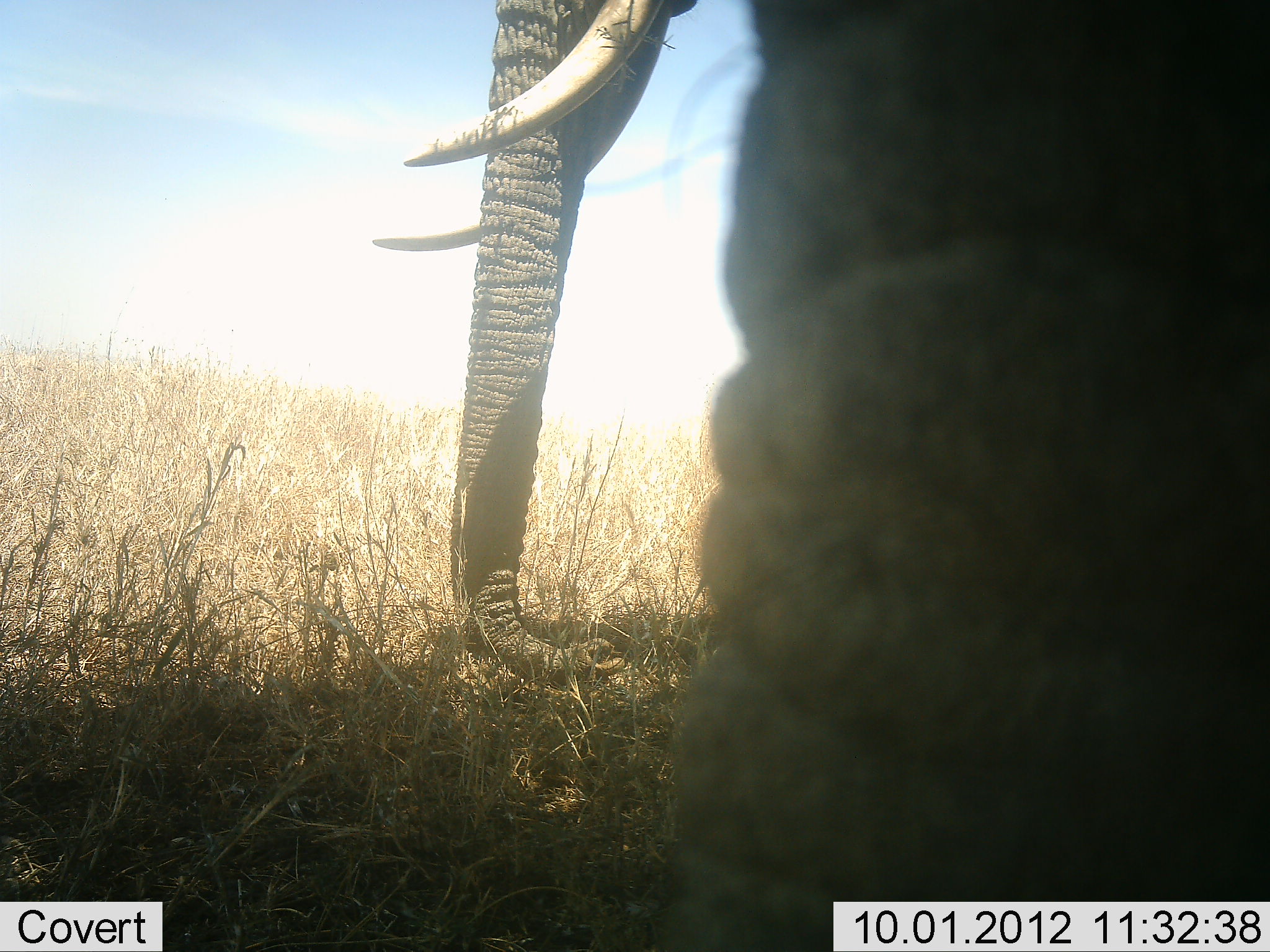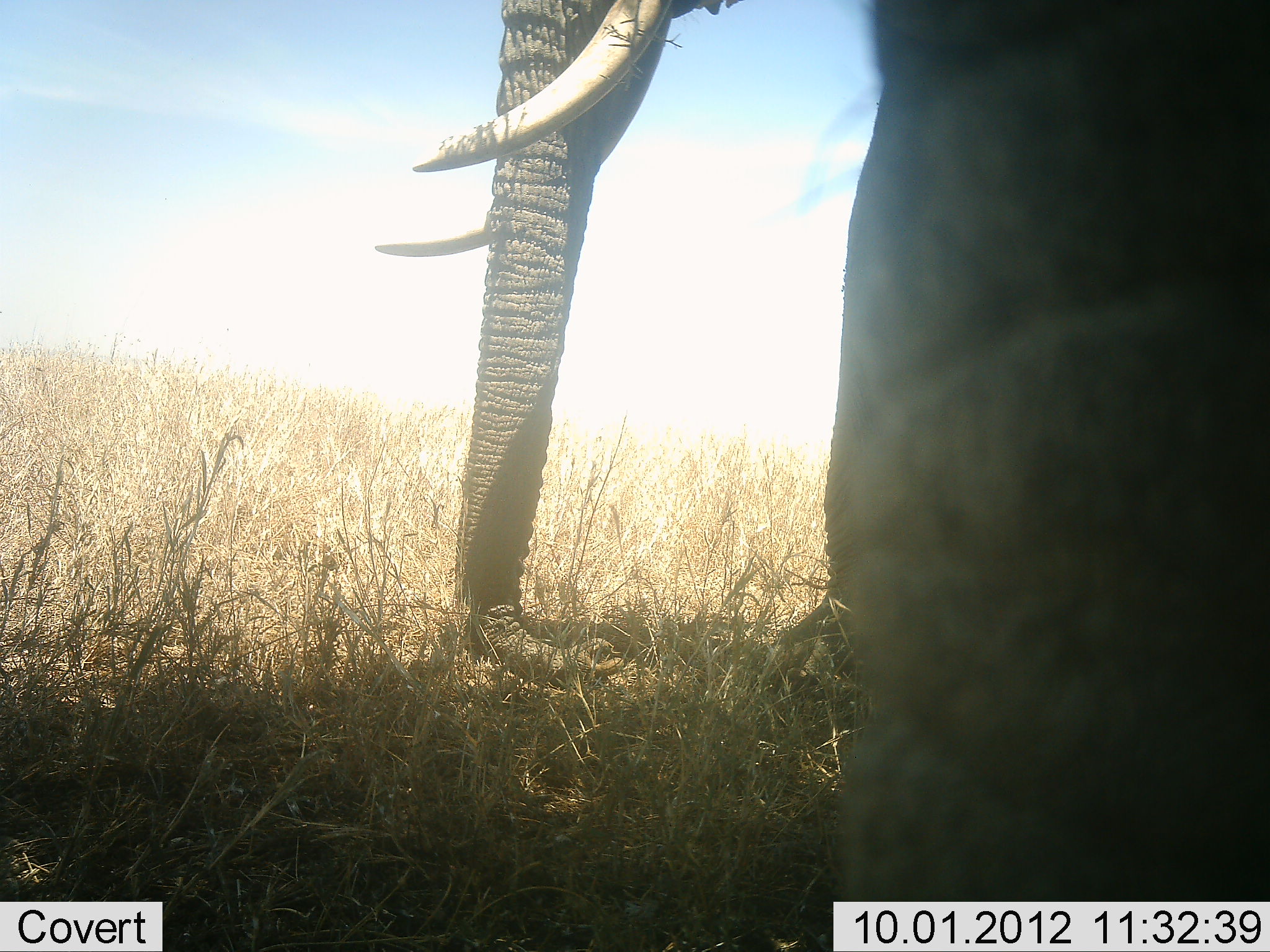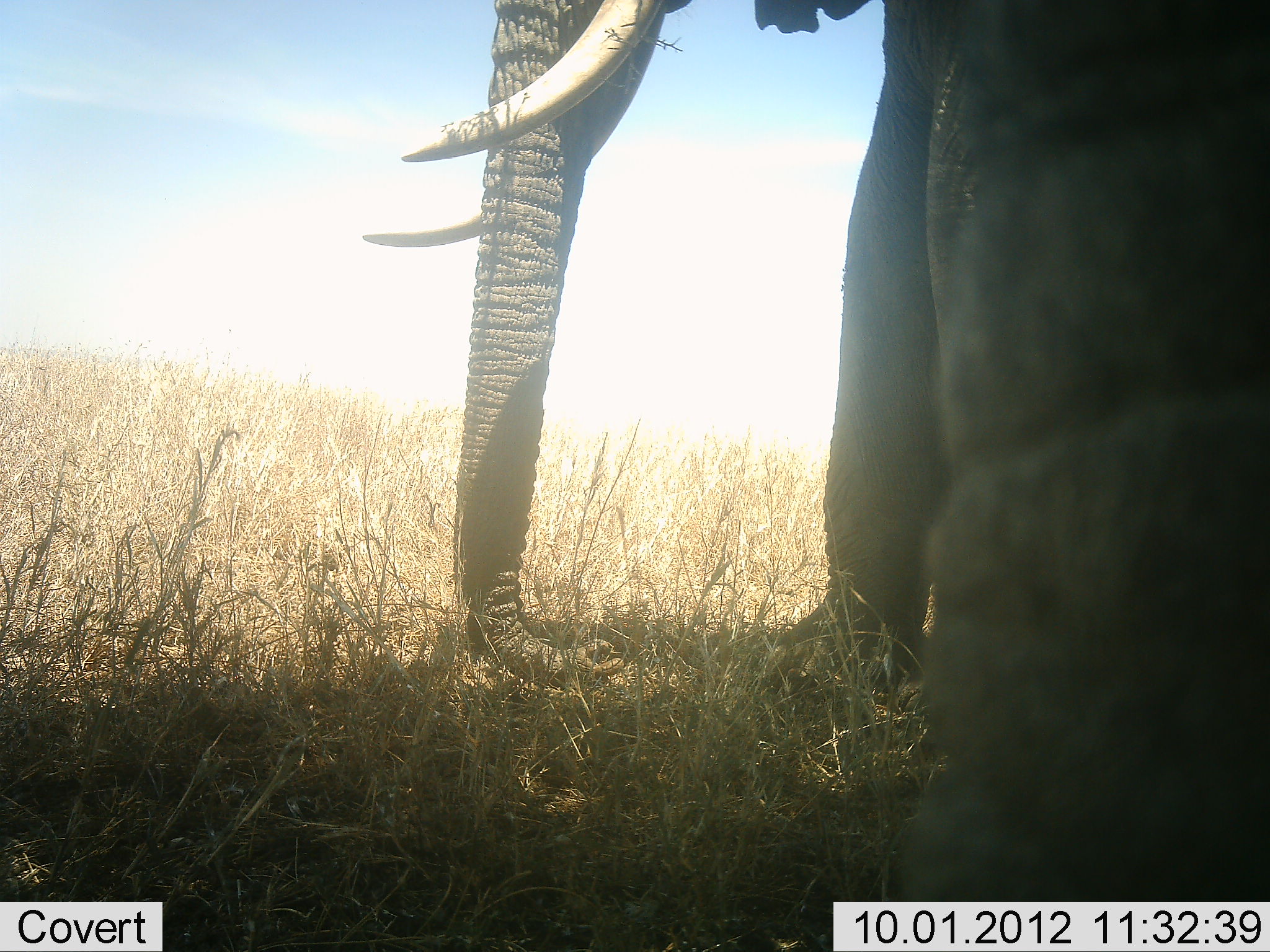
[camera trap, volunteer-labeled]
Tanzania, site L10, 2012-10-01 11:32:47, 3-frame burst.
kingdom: Animalia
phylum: Chordata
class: Mammalia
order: Proboscidea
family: Elephantidae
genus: Loxodonta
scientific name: Loxodonta africana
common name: african bush elephant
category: elephant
Elephant (african bush elephant) (Loxodonta africana), count 2. Behavior (volunteer vote fractions): standing 100%, resting 0%, moving 0%, interacting 0%. Young present (vote fraction): 0%. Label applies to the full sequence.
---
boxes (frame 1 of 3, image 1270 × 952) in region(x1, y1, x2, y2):
animal: region(367, 1, 1269, 949)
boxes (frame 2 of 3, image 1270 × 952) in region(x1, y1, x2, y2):
animal: region(367, 1, 1269, 903)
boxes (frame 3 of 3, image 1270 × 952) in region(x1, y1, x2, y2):
animal: region(360, 1, 1269, 901)